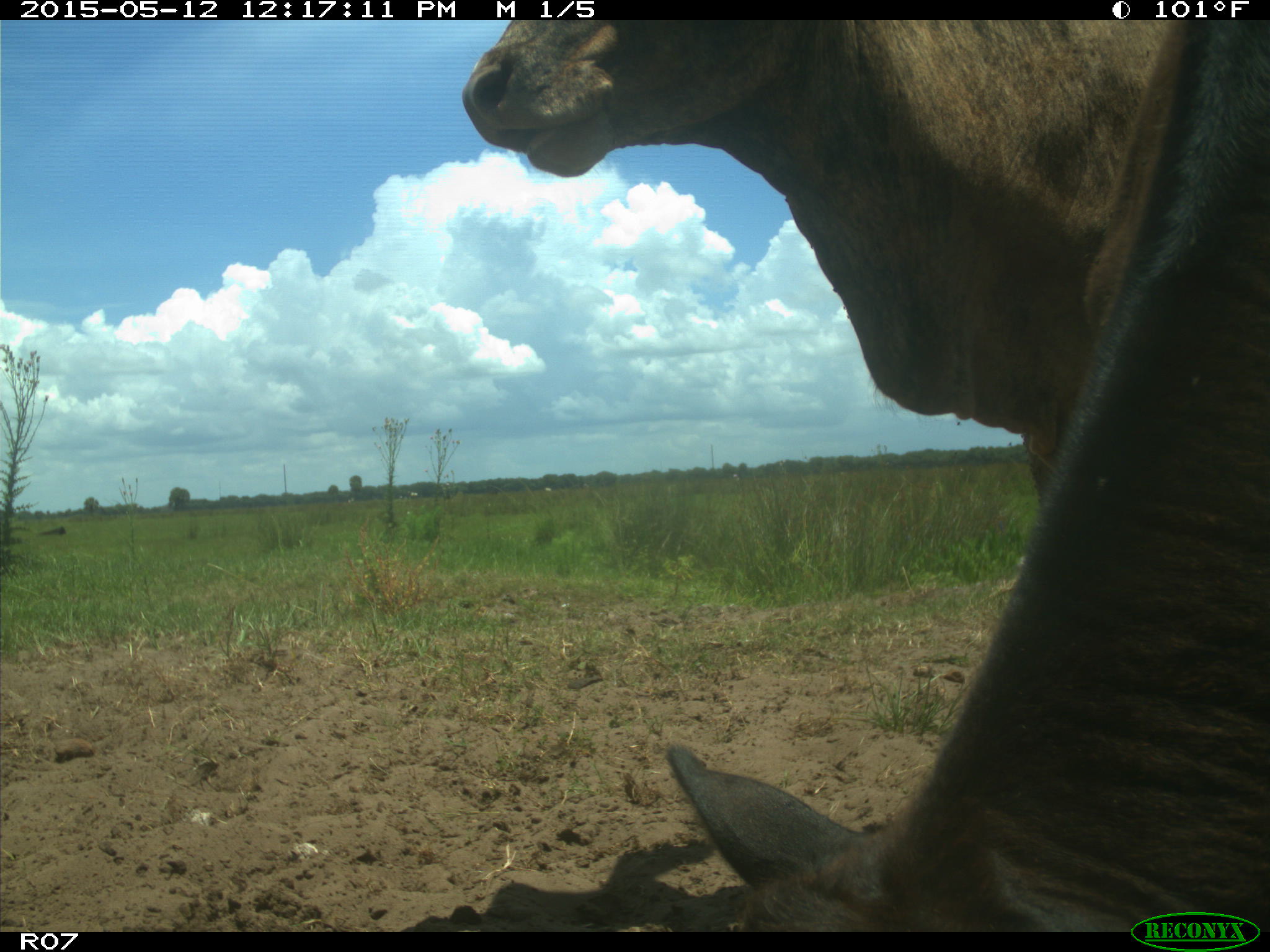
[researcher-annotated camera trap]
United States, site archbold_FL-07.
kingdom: Animalia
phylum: Chordata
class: Mammalia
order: Artiodactyla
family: Bovidae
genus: Bos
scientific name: Bos taurus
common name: domestic cow